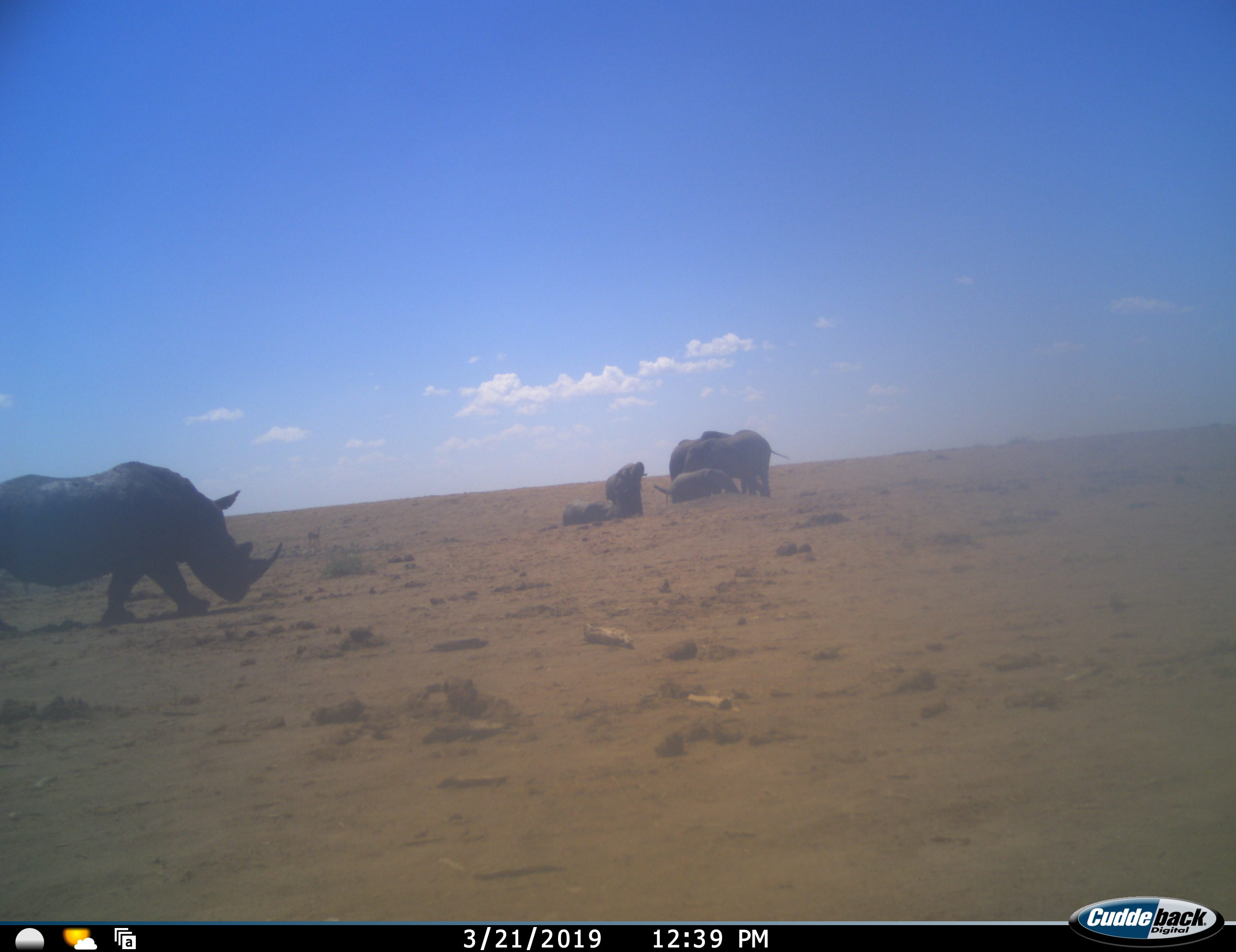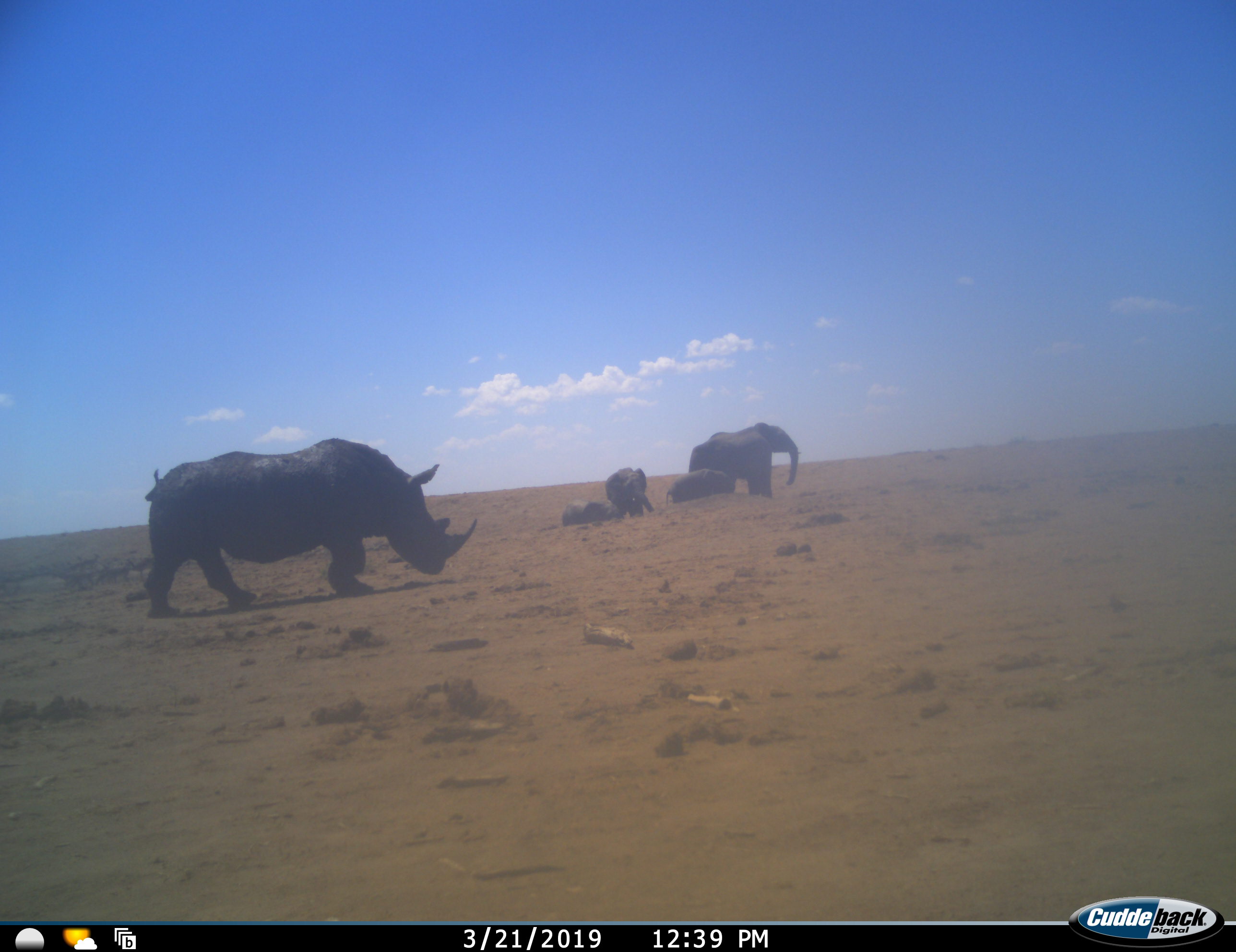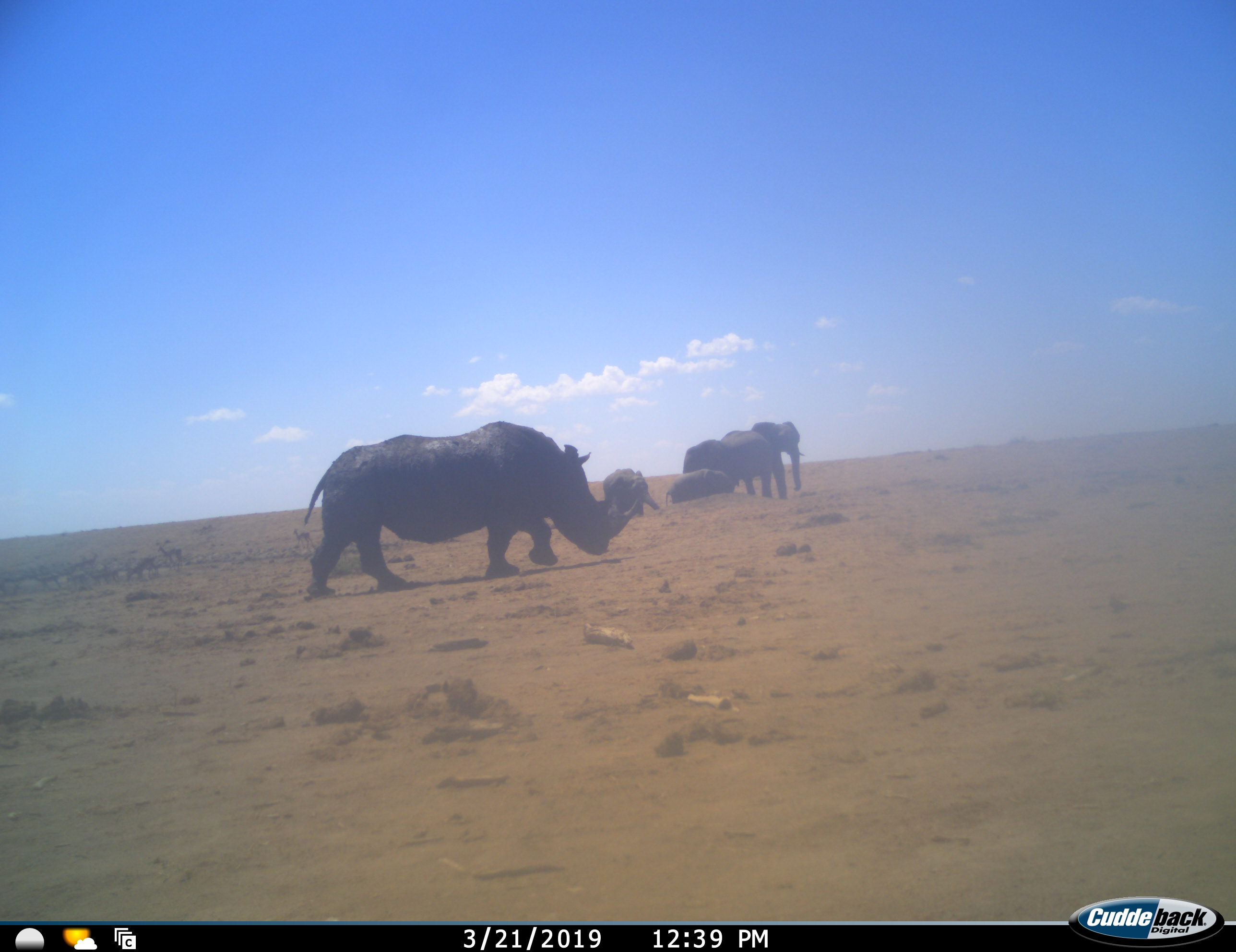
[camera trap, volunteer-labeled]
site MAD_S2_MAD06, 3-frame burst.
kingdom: Animalia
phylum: Chordata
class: Mammalia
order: Proboscidea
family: Elephantidae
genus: Loxodonta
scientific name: Loxodonta africana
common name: african bush elephant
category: elephant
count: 5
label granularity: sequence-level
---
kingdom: Animalia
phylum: Chordata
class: Mammalia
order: Perissodactyla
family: Rhinocerotidae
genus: Ceratotherium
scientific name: Ceratotherium simum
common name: white rhinoceros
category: rhinoceroswhite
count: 1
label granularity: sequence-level